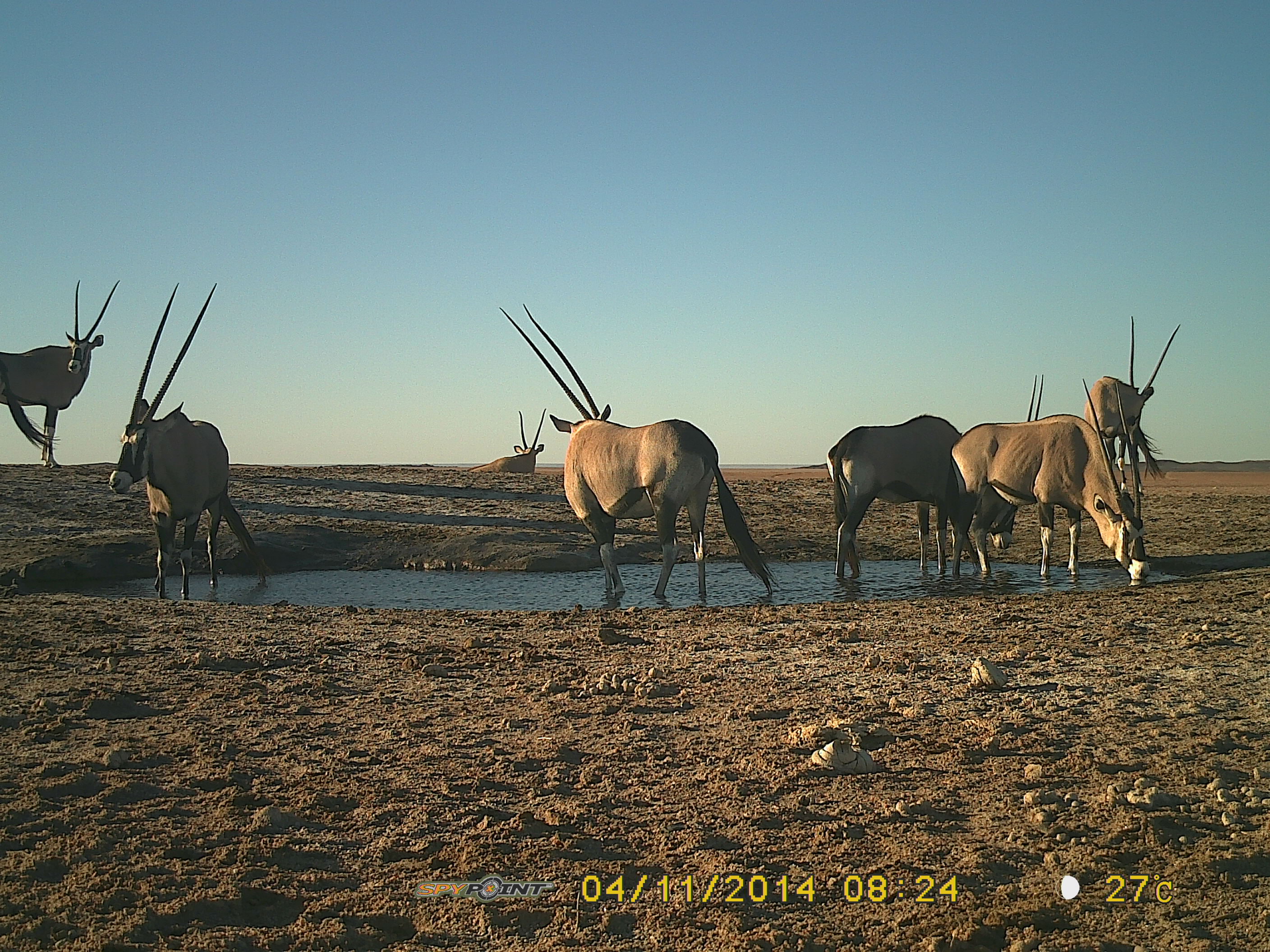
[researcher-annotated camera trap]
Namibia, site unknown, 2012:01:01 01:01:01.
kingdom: Animalia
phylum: Chordata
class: Mammalia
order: Artiodactyla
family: Bovidae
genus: Oryx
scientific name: Oryx gazella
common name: gemsbok